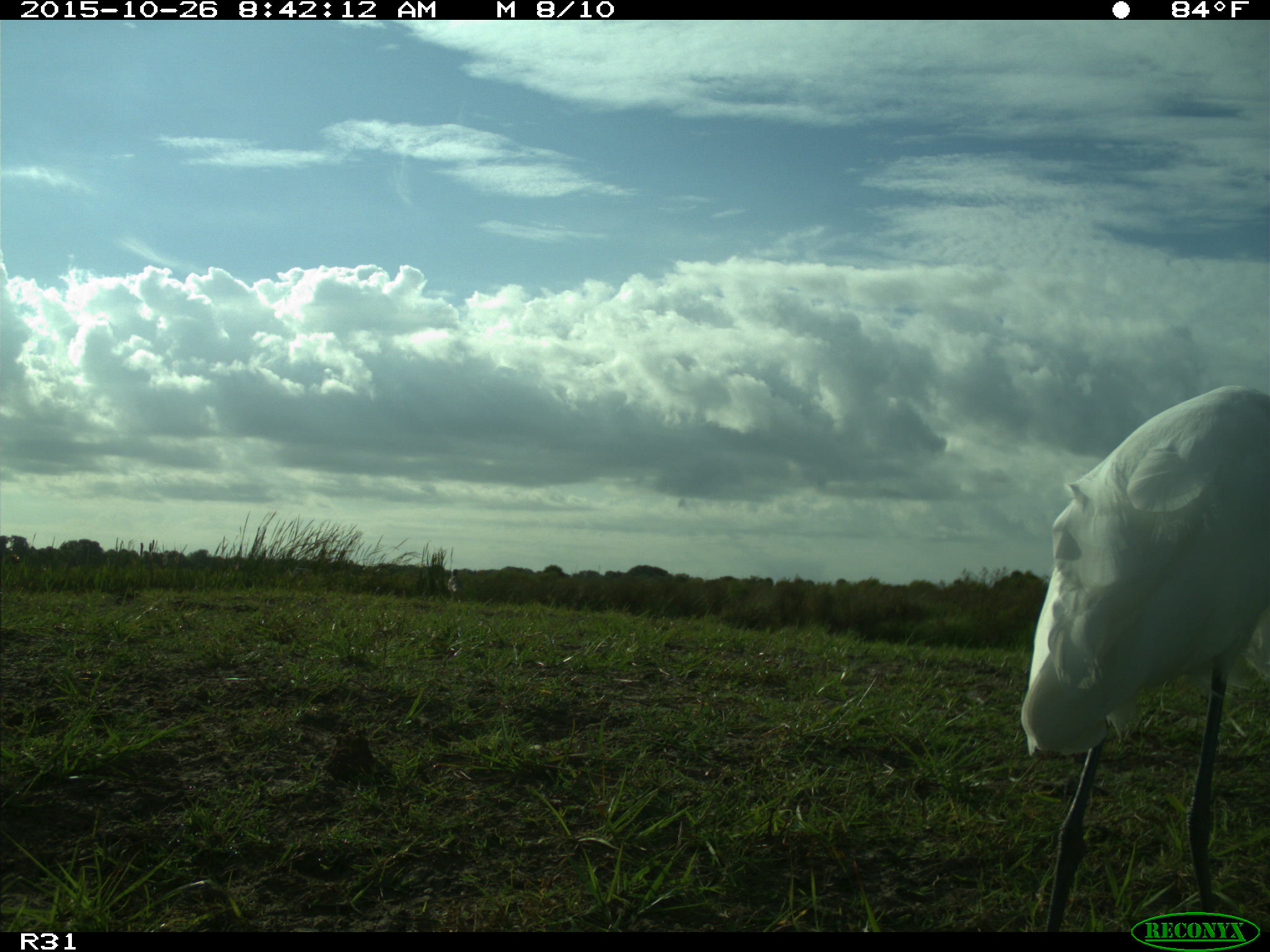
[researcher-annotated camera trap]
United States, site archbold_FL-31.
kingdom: Animalia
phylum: Chordata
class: Aves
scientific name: Aves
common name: birds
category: unidentified bird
Unidentified bird (birds) (Aves).